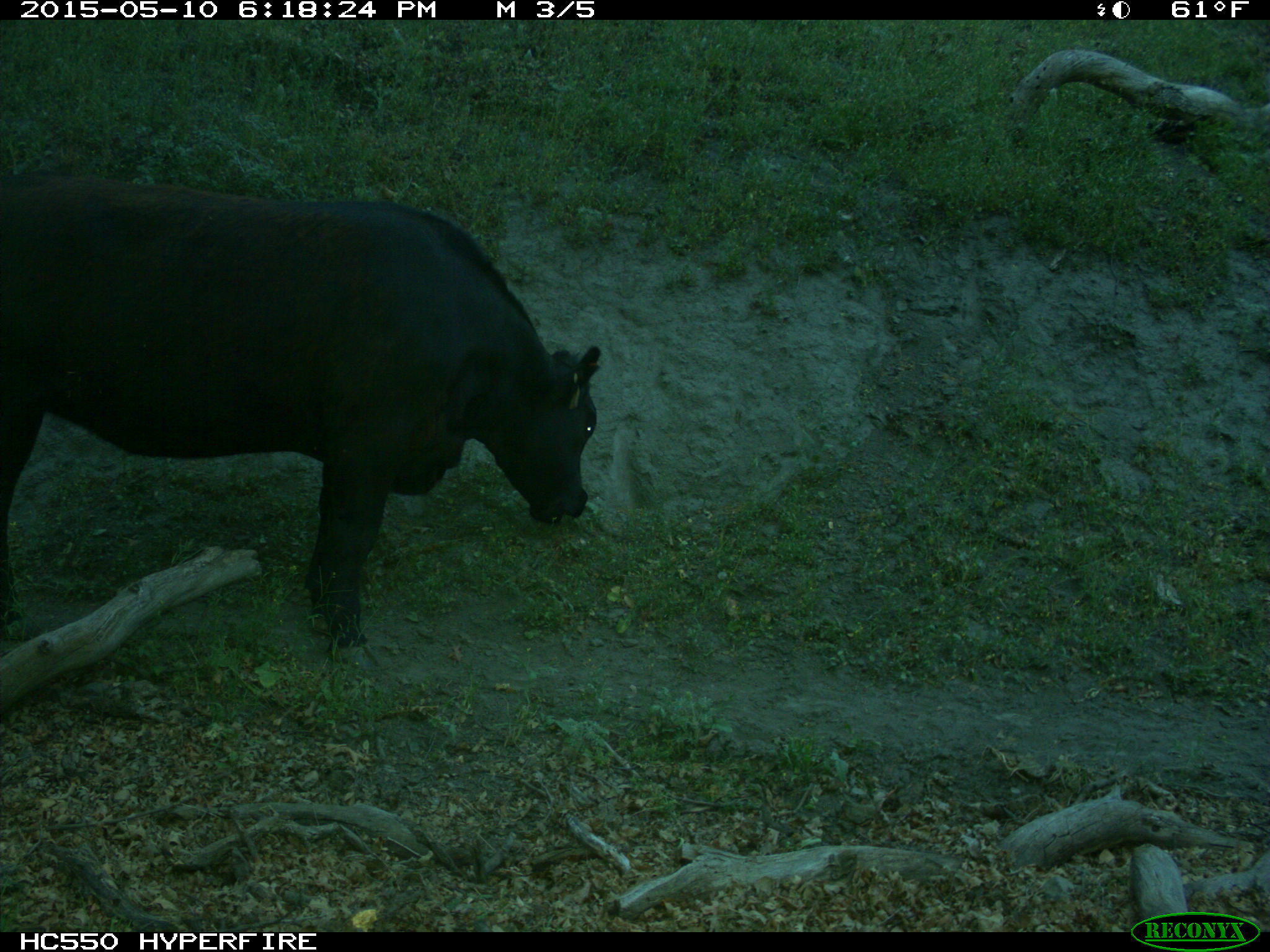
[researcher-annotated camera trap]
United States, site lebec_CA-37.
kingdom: Animalia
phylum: Chordata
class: Mammalia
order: Artiodactyla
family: Bovidae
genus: Bos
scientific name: Bos taurus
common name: domestic cow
Bos taurus (domestic cow).